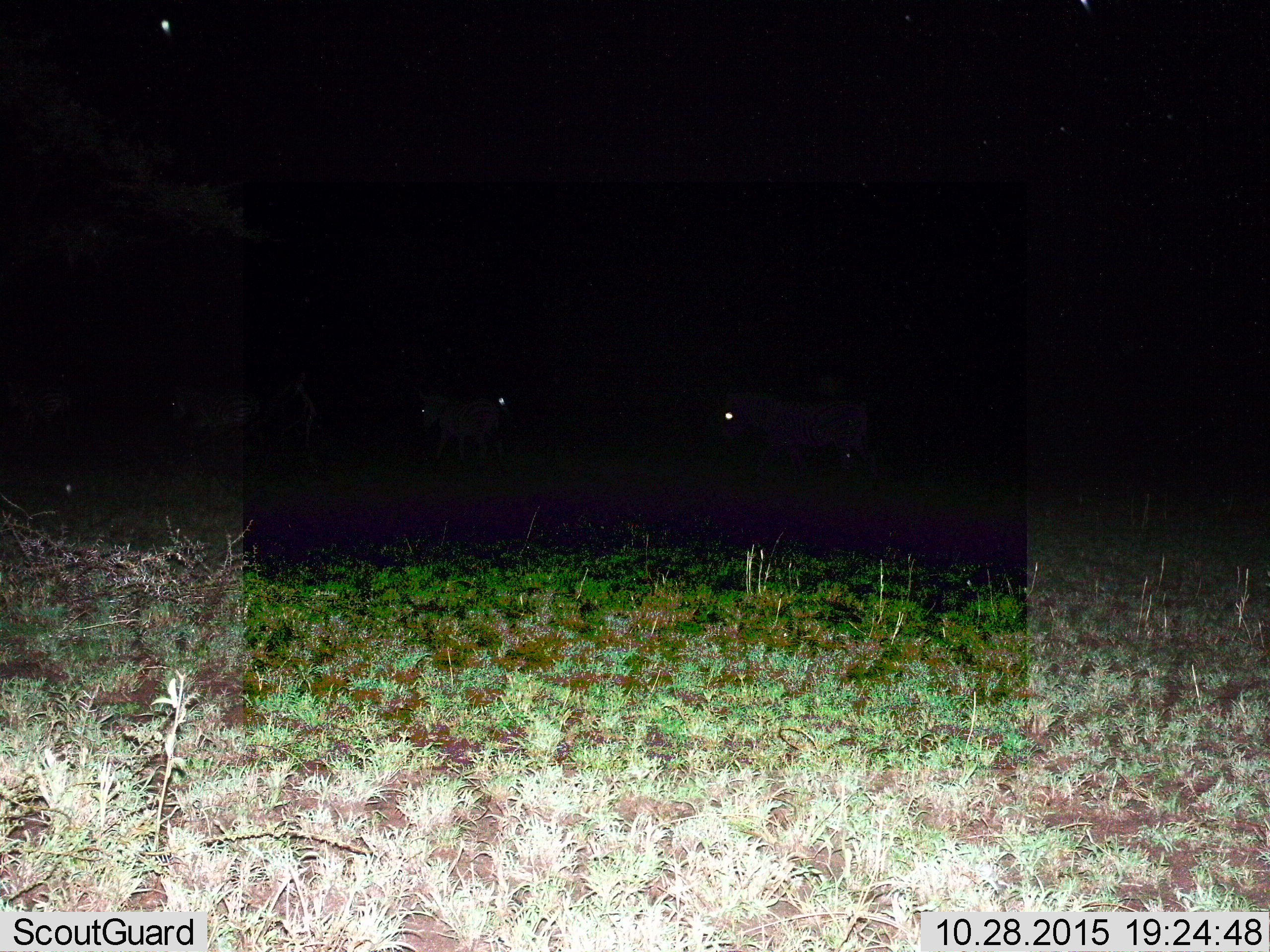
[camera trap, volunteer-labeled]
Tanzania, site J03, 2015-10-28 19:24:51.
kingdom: Animalia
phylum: Chordata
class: Mammalia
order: Perissodactyla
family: Equidae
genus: Equus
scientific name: Equus quagga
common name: plains zebra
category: zebra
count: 4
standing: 25%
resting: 0%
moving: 75%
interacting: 0%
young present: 0%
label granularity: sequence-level